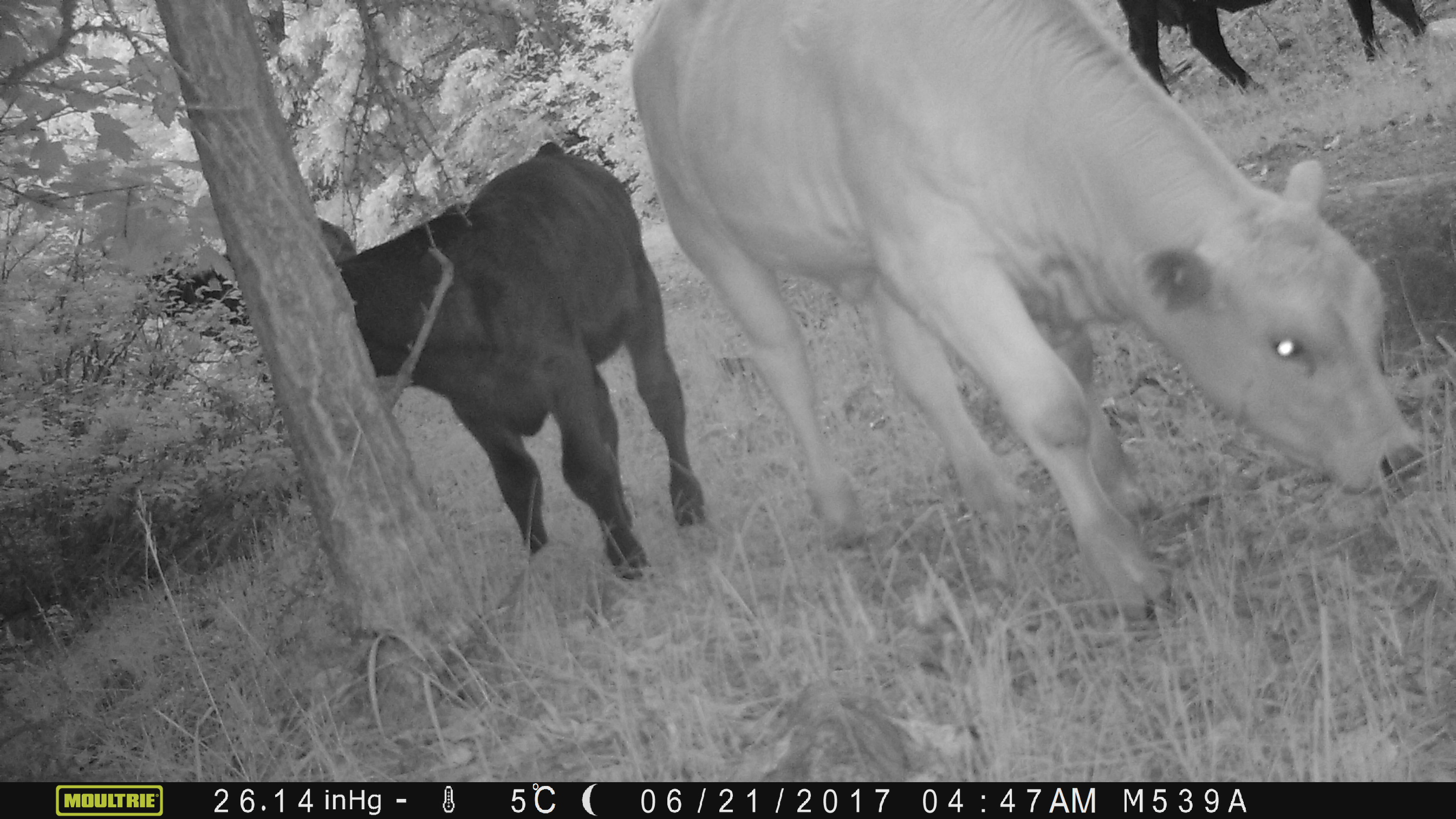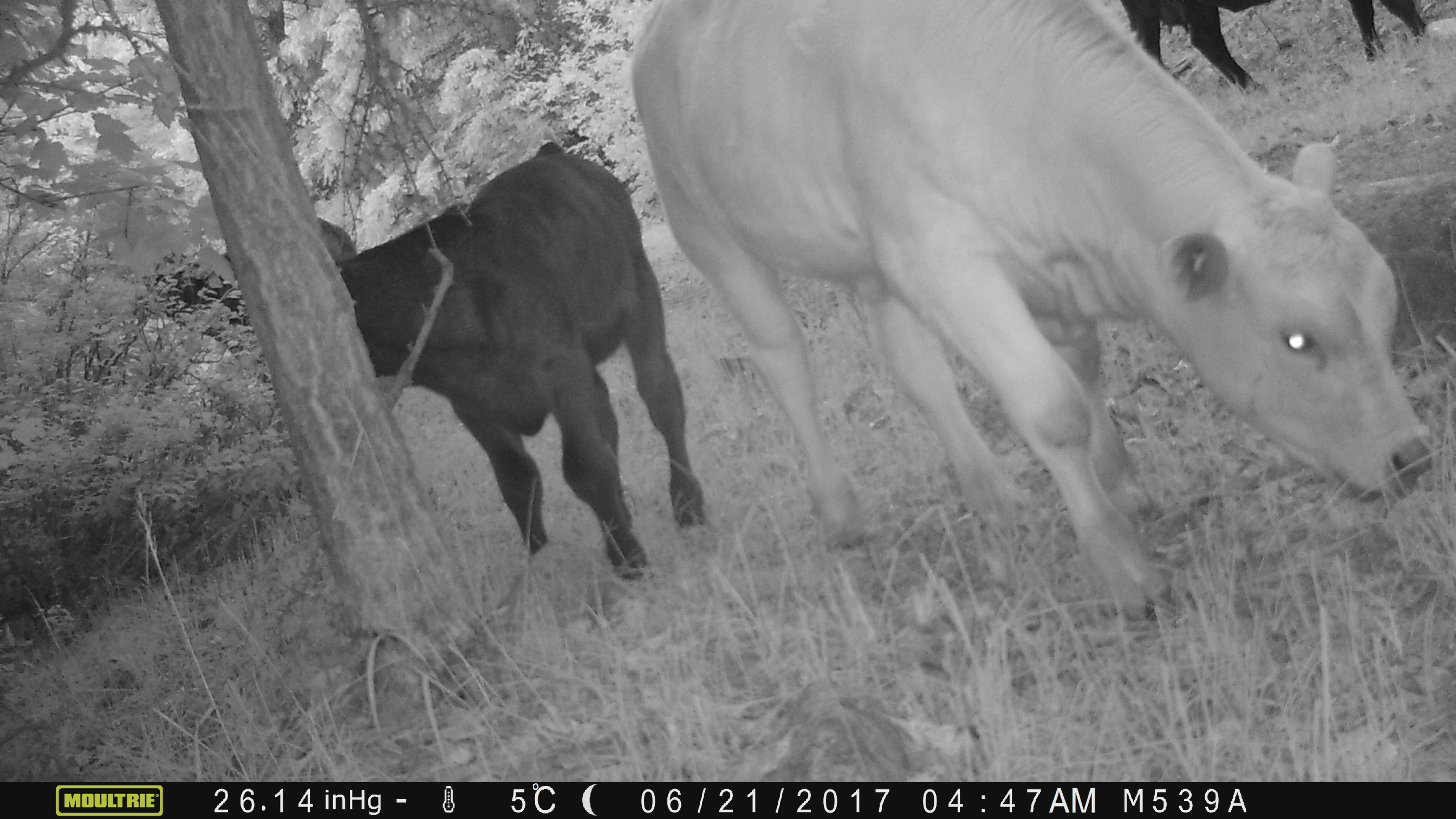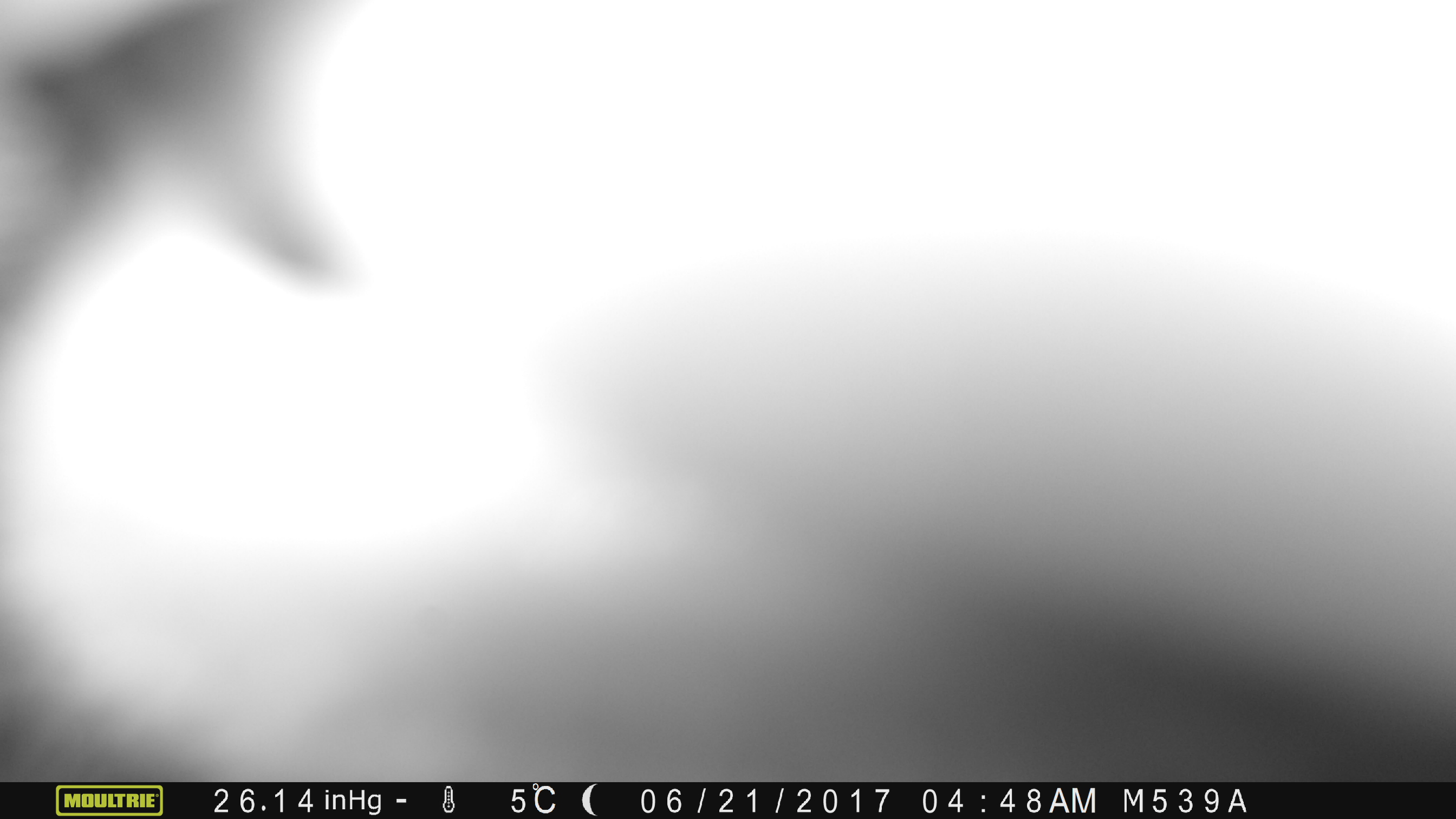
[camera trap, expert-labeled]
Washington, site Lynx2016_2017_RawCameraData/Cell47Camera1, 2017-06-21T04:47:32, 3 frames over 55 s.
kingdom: Animalia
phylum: Chordata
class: Mammalia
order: Artiodactyla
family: Bovidae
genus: Bos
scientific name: Bos taurus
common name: domestic cattle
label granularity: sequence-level